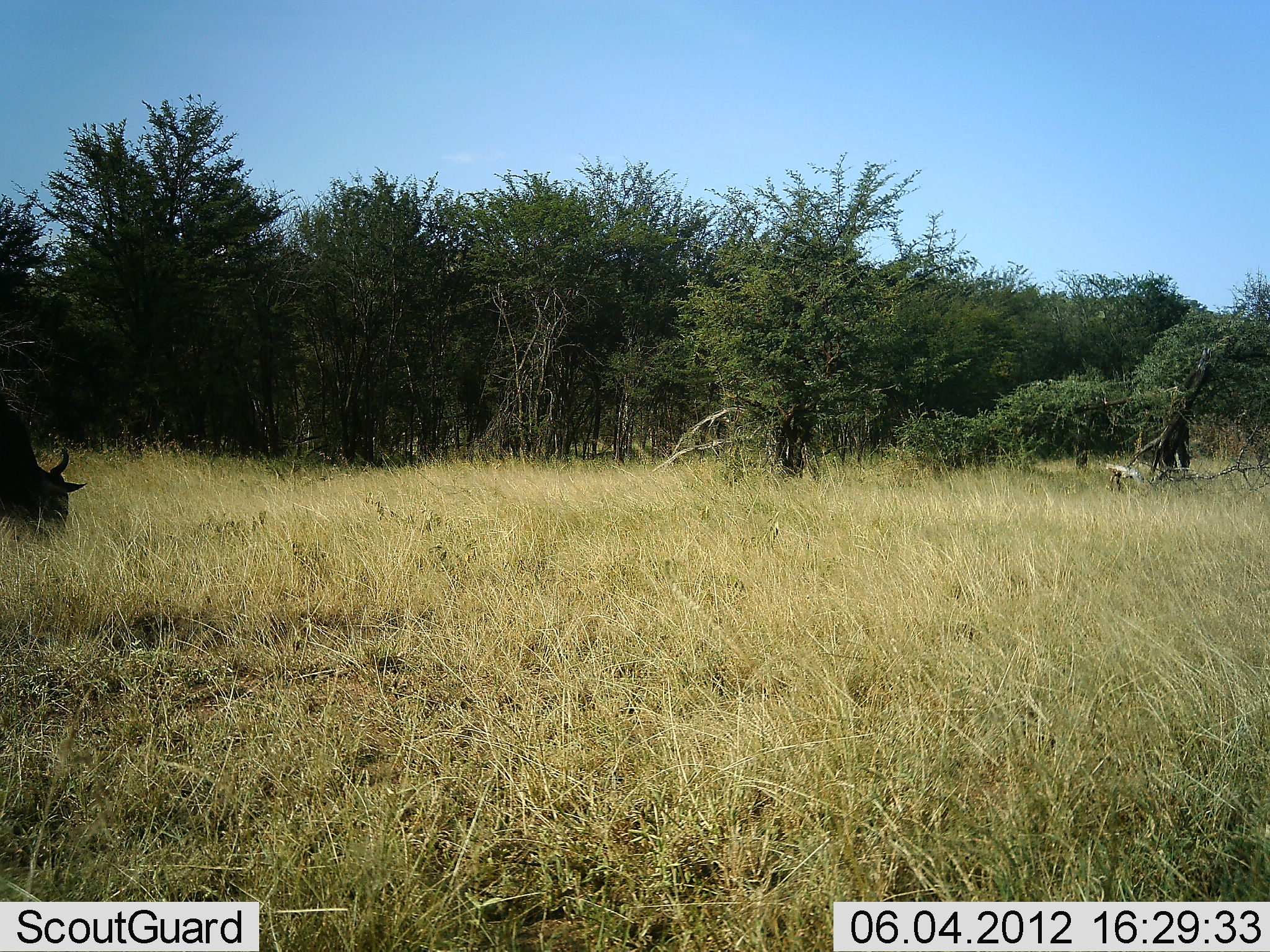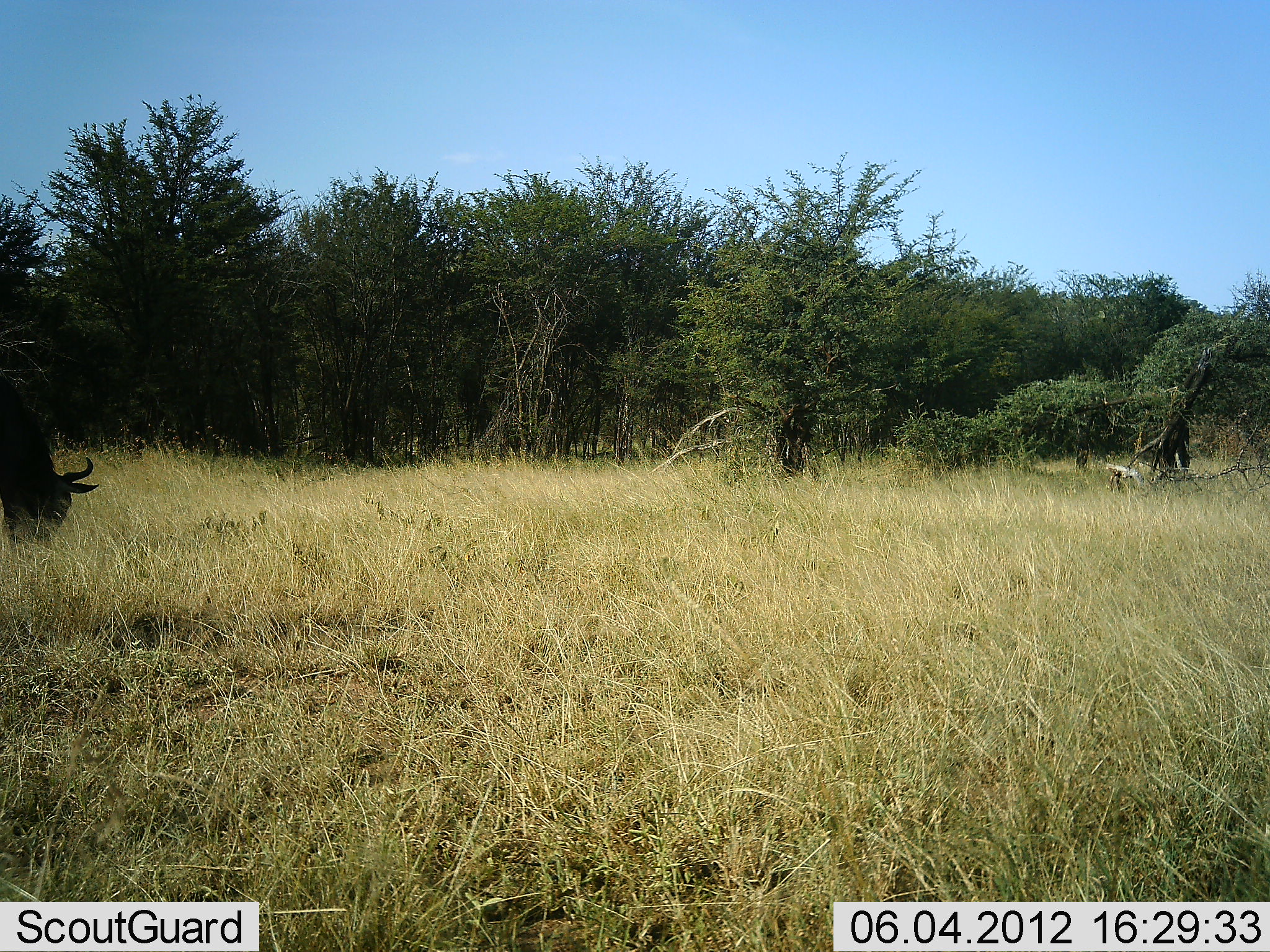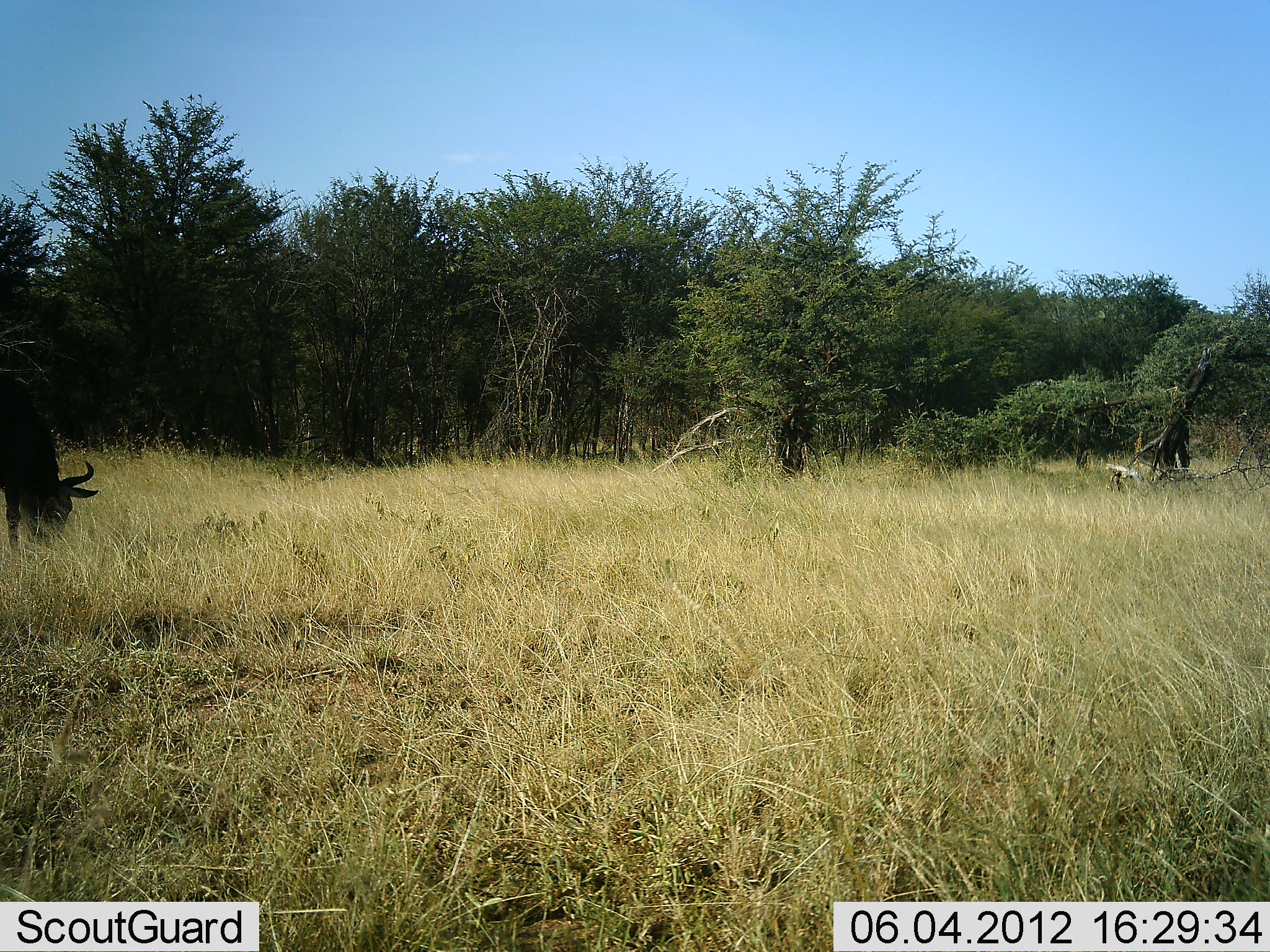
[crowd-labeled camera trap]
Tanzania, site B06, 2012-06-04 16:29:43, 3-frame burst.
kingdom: Animalia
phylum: Chordata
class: Mammalia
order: Artiodactyla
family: Bovidae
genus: Connochaetes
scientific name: Connochaetes taurinus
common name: blue wildebeest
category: wildebeest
Wildebeest (blue wildebeest) (Connochaetes taurinus), count 1. Behavior (volunteer vote fractions): standing 20%, resting 0%, moving 0%, interacting 0%. Young present (vote fraction): 0%. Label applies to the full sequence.